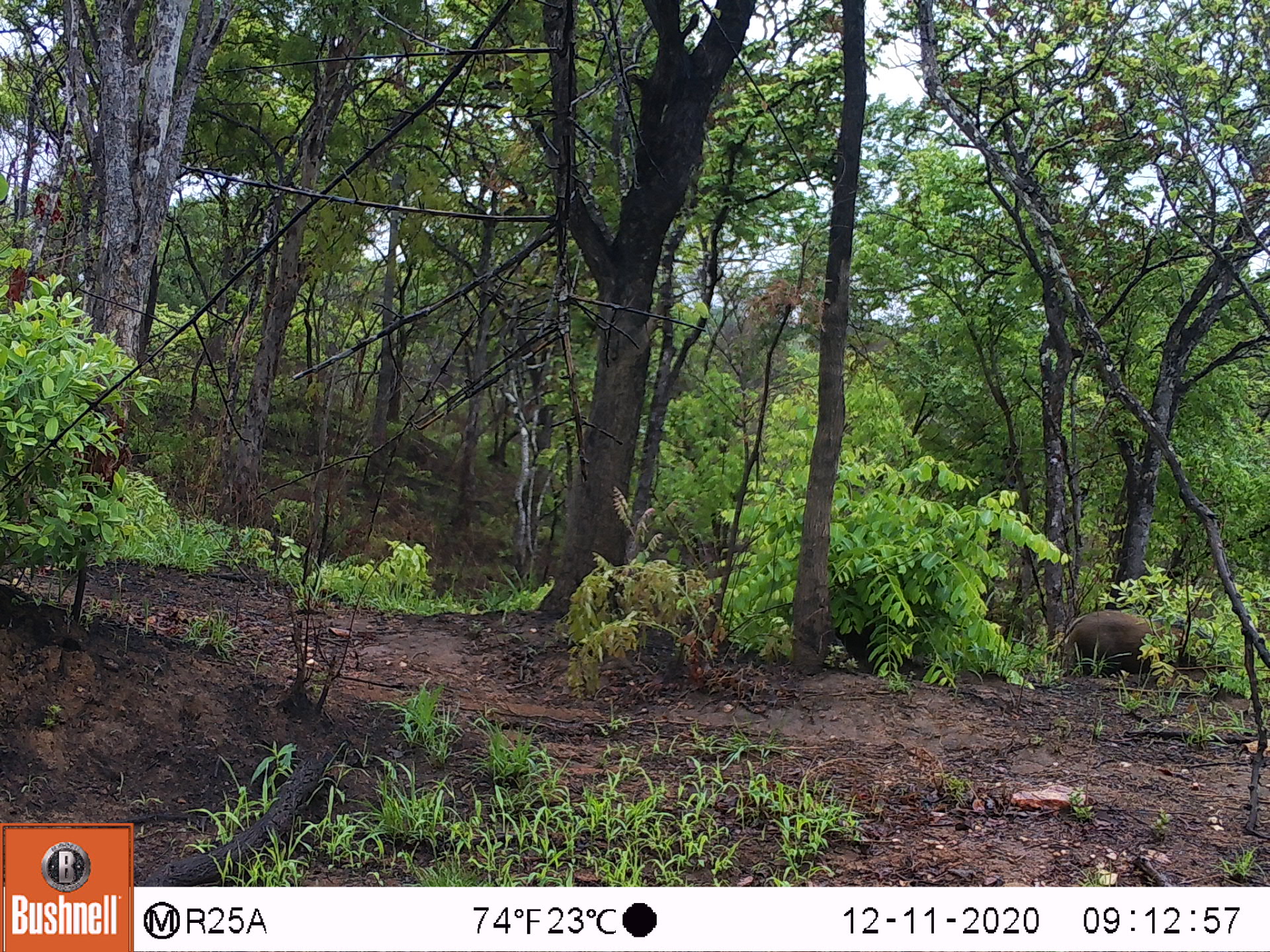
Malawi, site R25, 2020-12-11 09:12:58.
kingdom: Animalia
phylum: Chordata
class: Mammalia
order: Artiodactyla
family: Suidae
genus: Potamochoerus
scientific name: Potamochoerus larvatus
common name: bushpig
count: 1